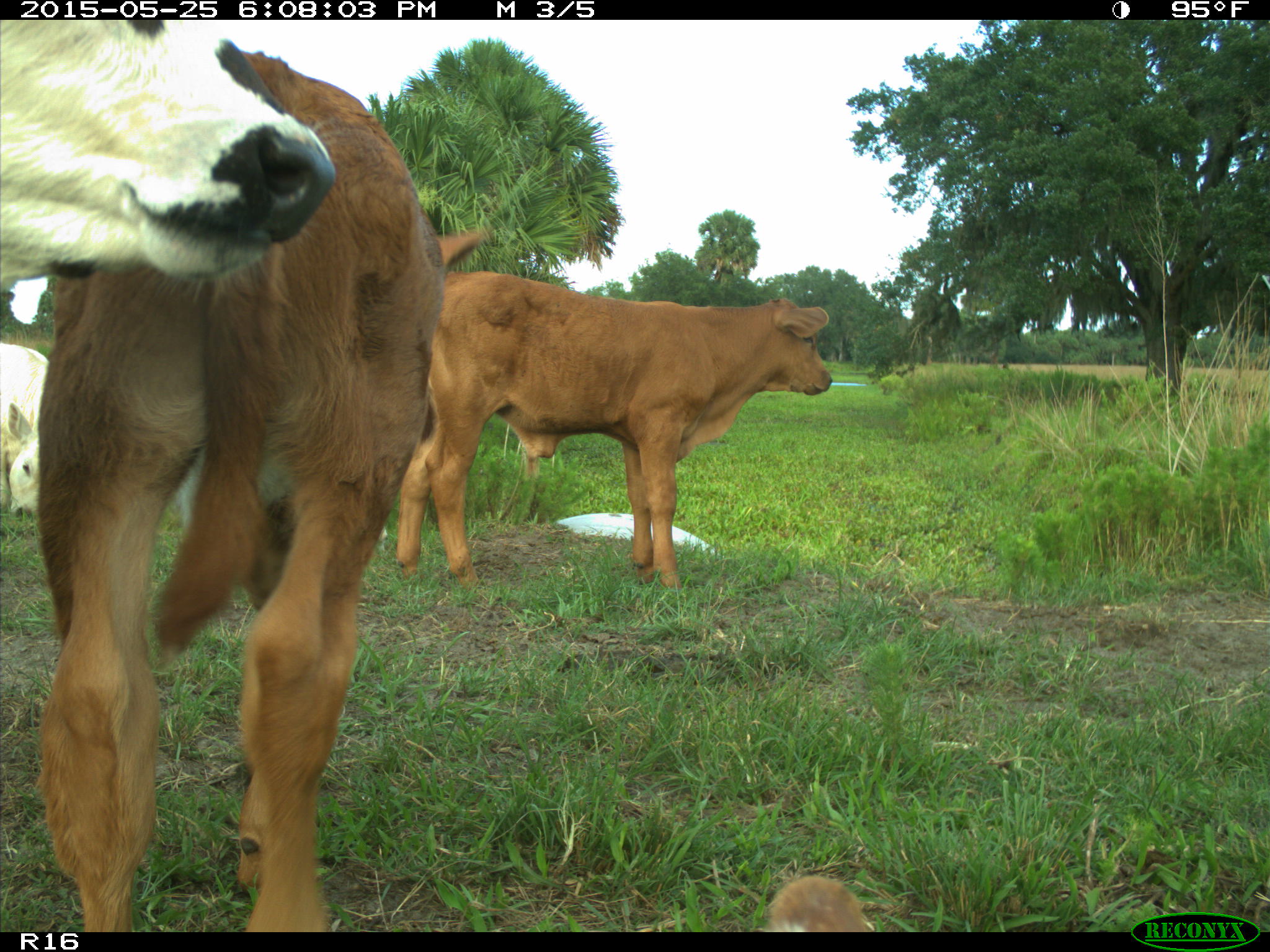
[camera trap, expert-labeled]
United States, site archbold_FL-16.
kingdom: Animalia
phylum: Chordata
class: Mammalia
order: Artiodactyla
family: Bovidae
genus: Bos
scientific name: Bos taurus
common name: domestic cow